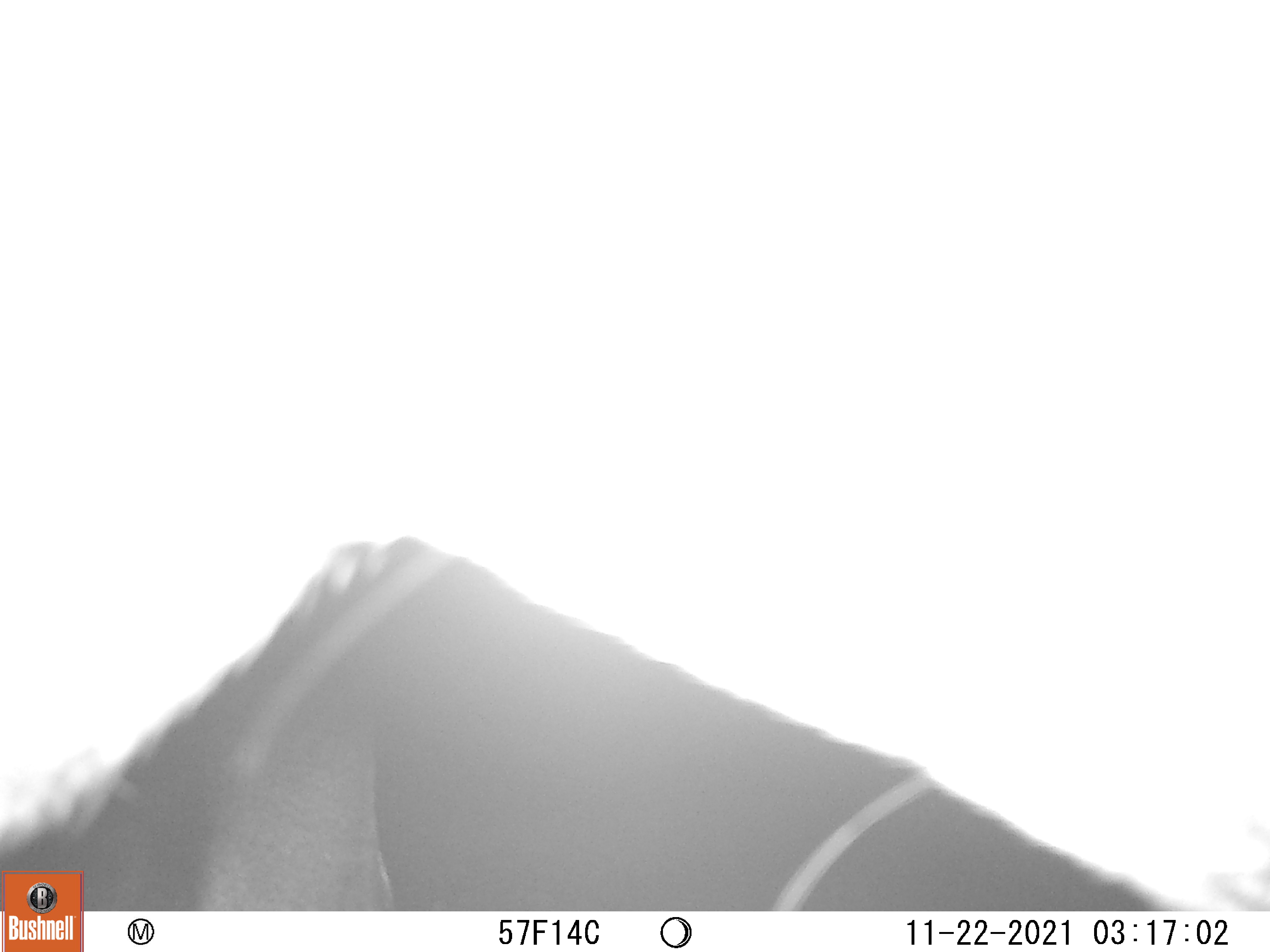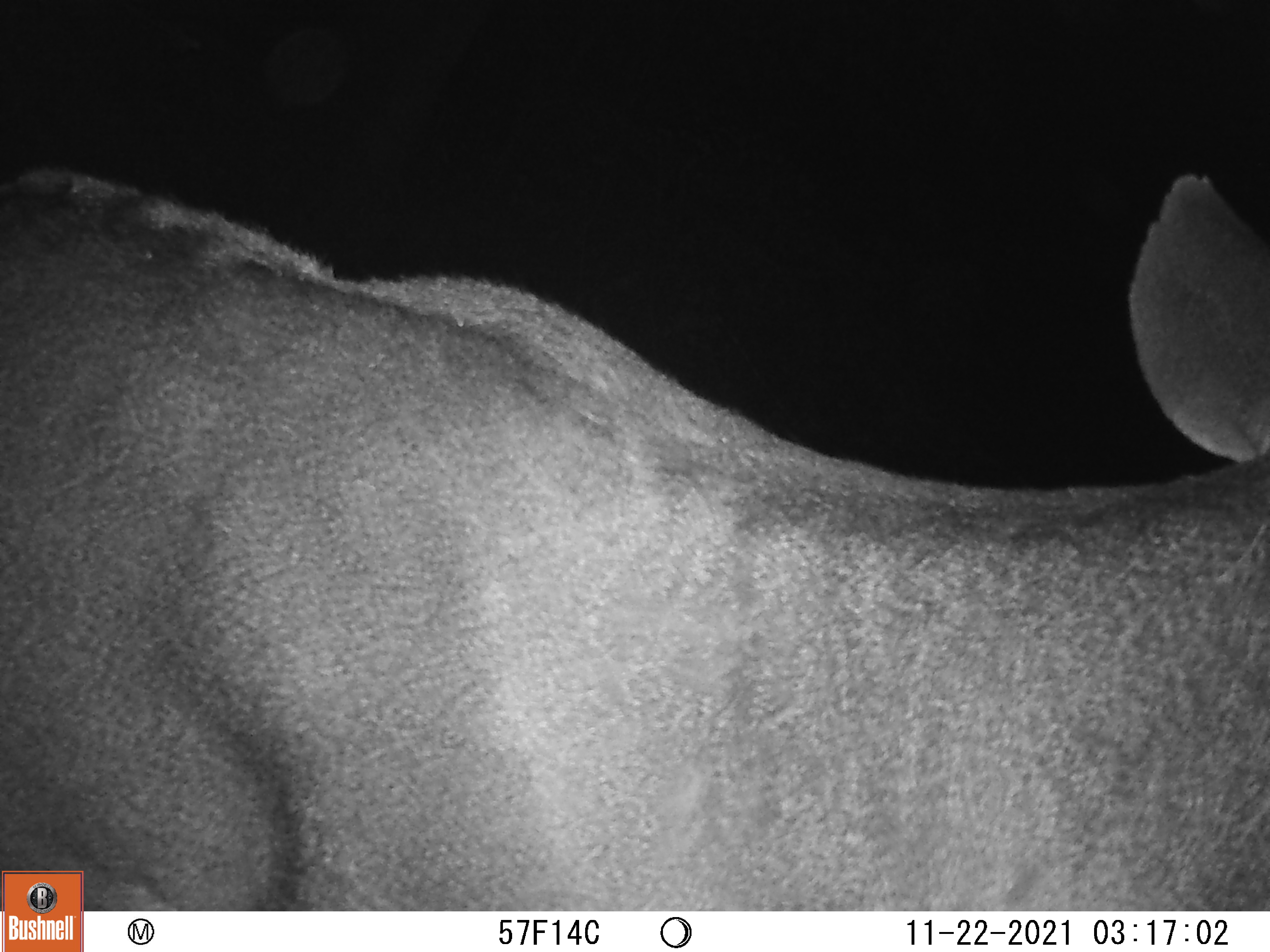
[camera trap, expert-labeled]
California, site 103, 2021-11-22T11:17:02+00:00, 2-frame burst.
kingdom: Animalia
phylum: Chordata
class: Mammalia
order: Artiodactyla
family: Cervidae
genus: Odocoileus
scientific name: Odocoileus hemionus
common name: mule deer